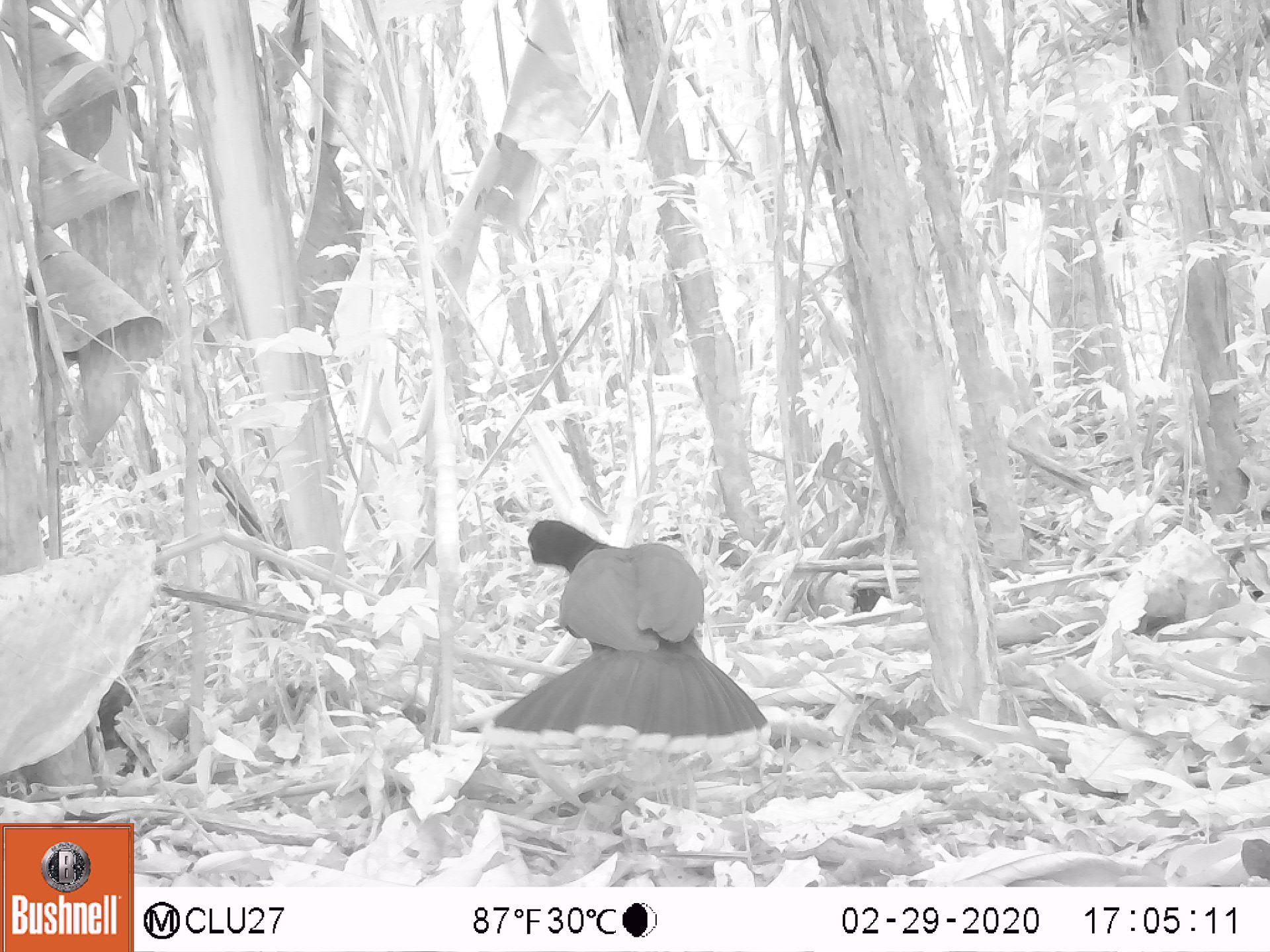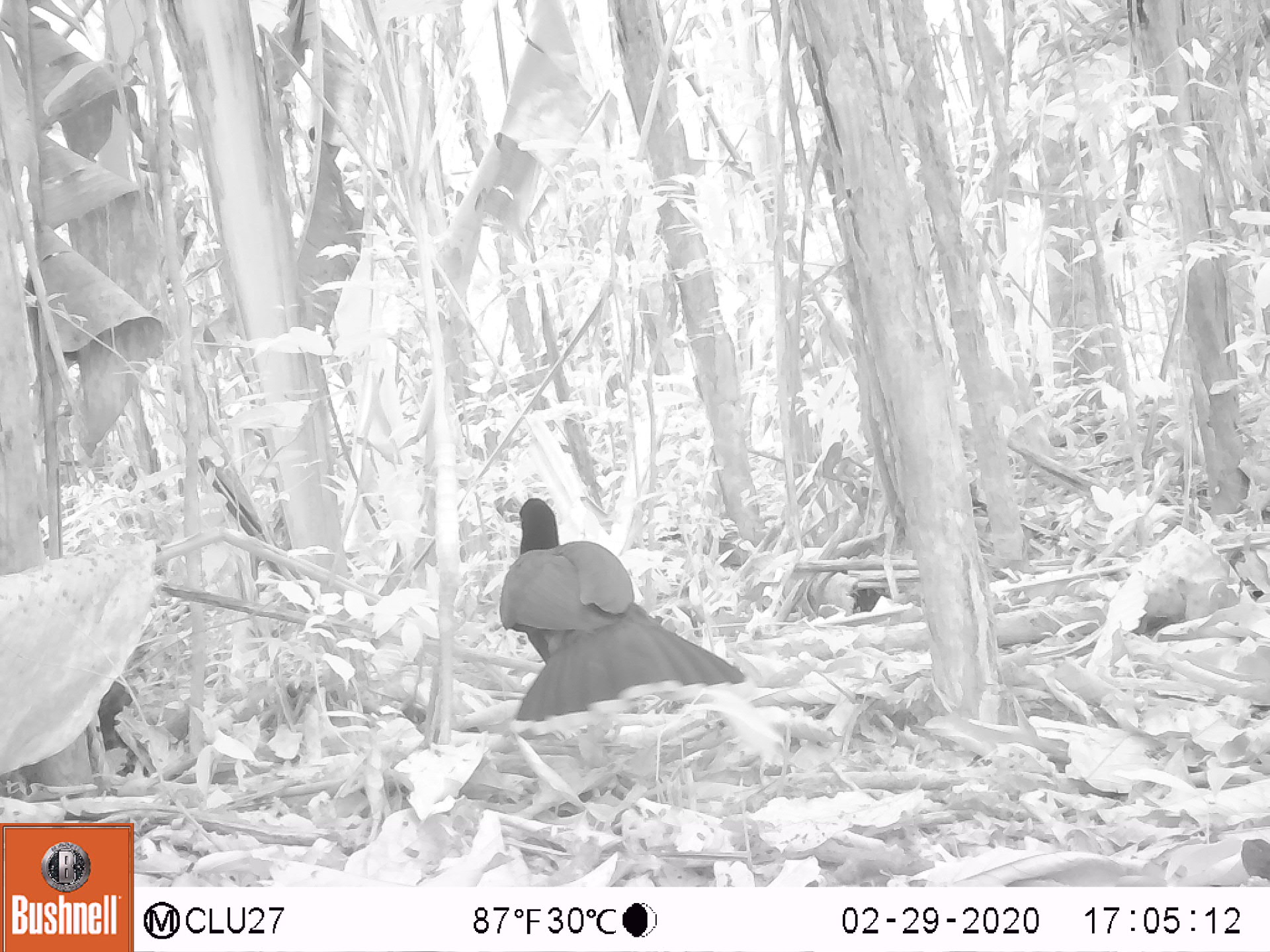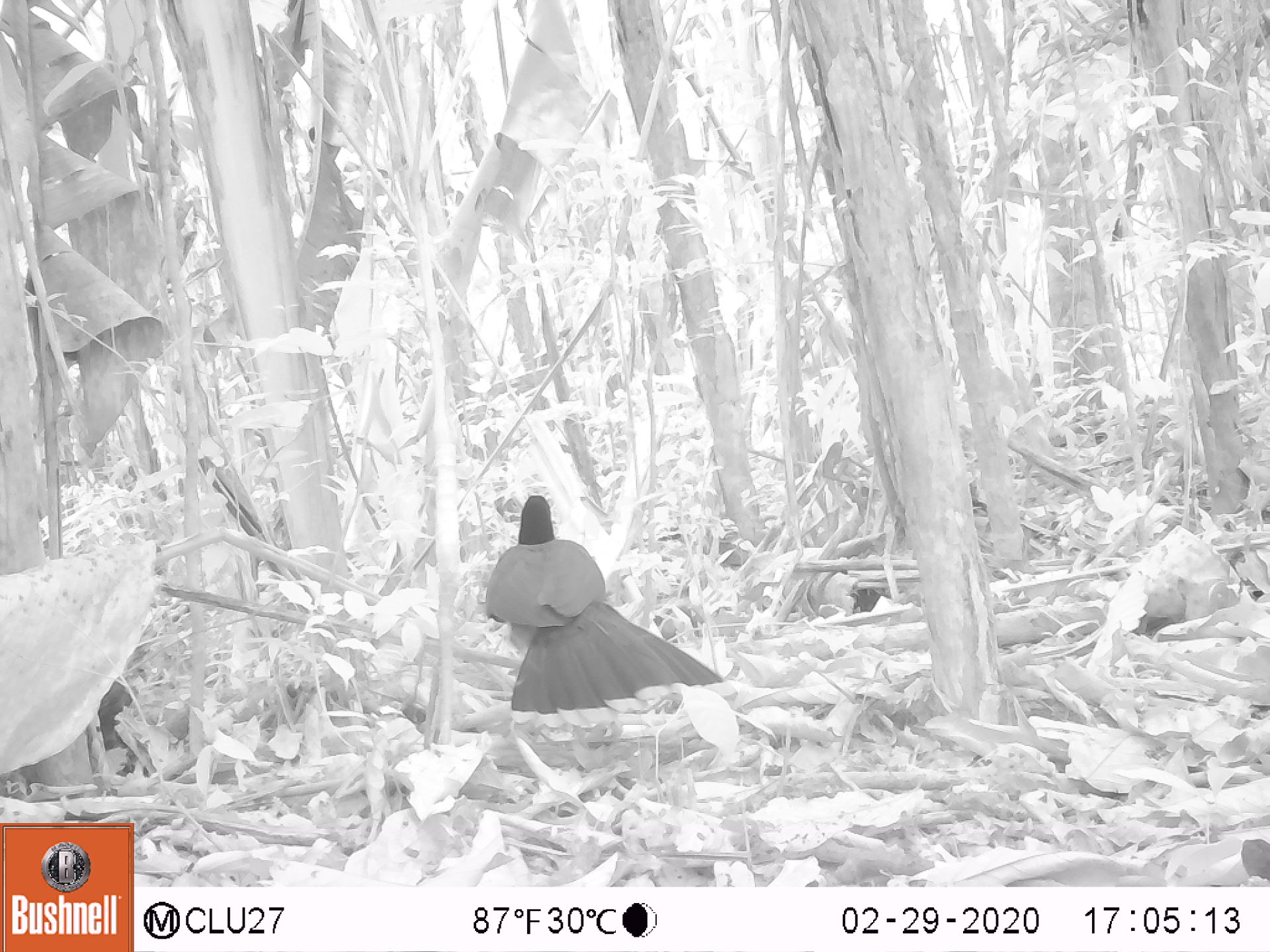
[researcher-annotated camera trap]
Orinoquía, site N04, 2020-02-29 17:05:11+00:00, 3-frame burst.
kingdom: Animalia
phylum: Chordata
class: Aves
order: Galliformes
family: Cracidae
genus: Mitu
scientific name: Mitu salvini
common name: salvin's currasow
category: salvins curassow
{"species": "salvins curassow (salvin's currasow) (Mitu salvini)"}